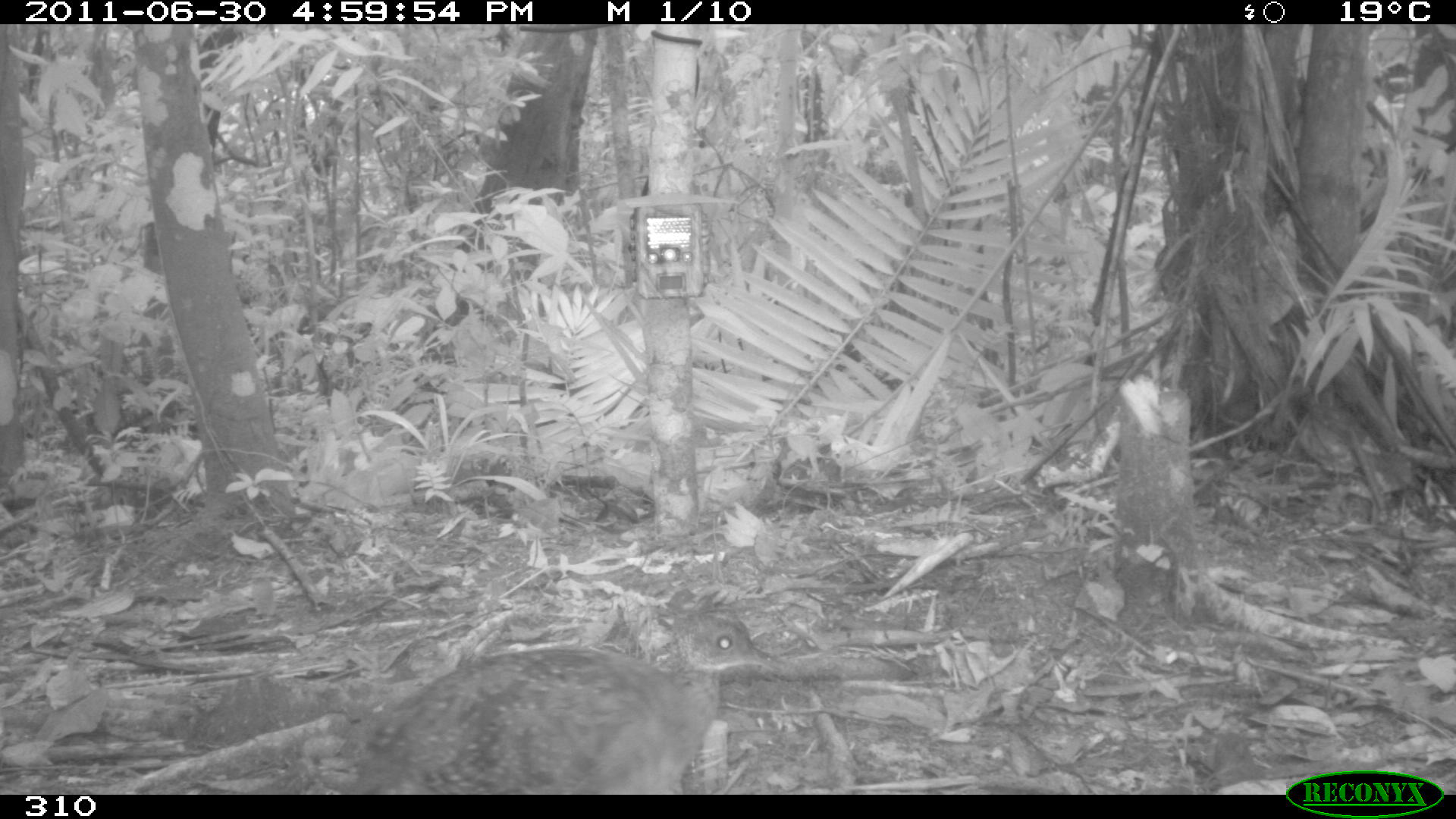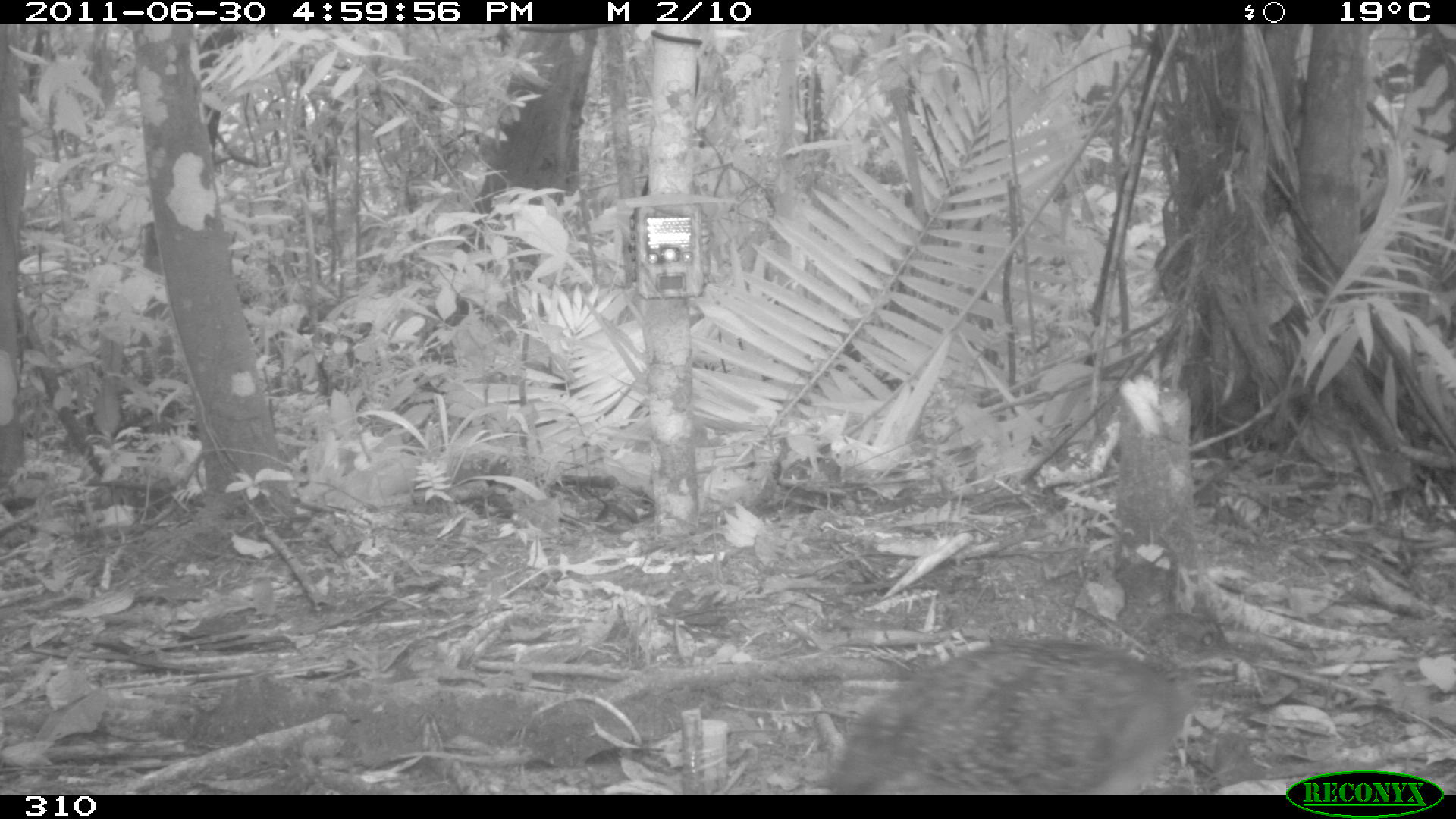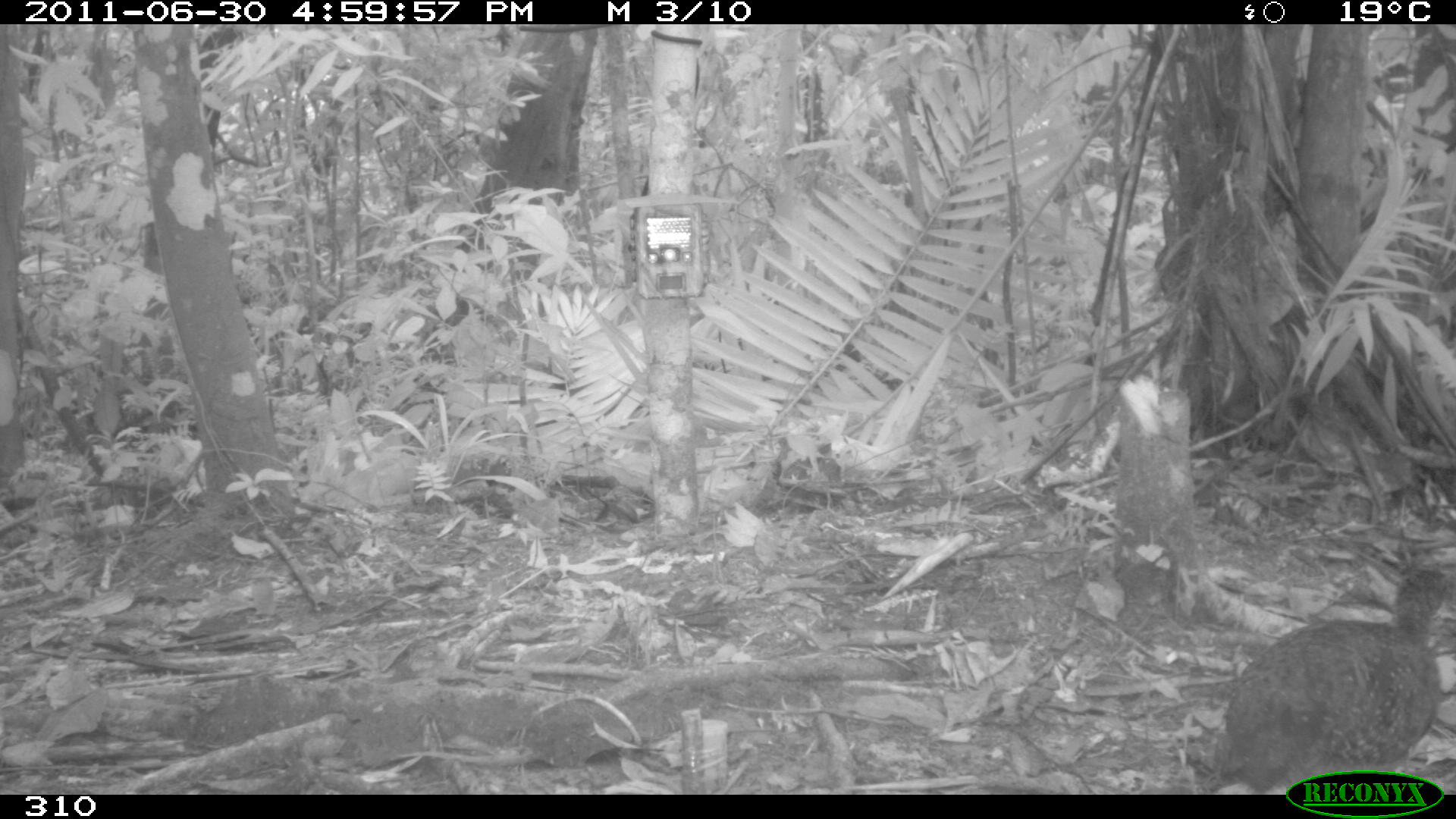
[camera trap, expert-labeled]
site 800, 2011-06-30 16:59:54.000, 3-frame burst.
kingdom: Animalia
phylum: Chordata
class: Aves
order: Galliformes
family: Phasianidae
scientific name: Phasianidae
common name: quails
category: quail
Quail (quails) (Phasianidae).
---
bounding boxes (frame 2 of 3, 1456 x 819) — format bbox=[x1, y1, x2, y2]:
quail: bbox=[826, 600, 1268, 795]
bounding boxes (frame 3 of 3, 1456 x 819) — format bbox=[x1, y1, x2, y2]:
quail: bbox=[1214, 566, 1447, 794]